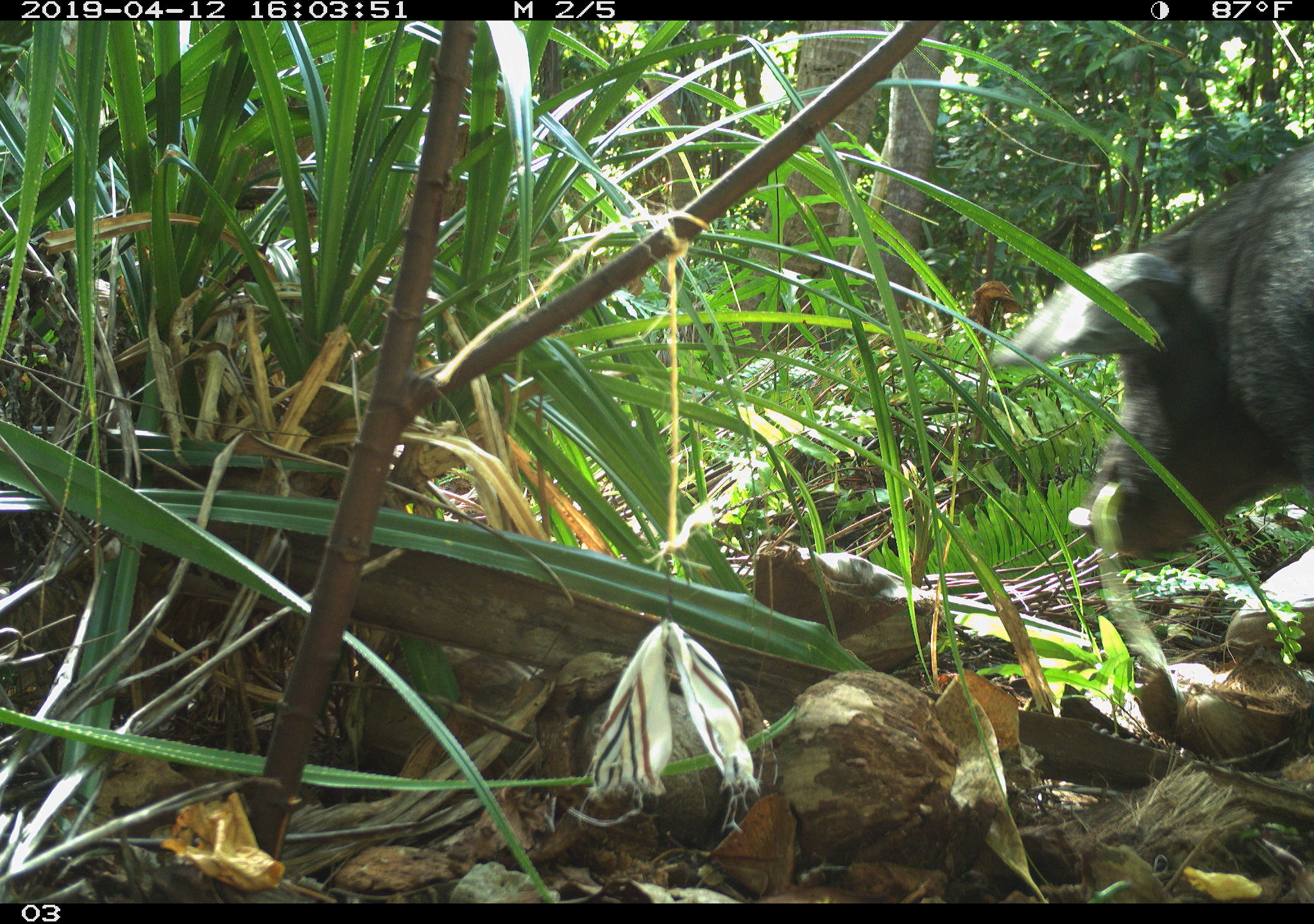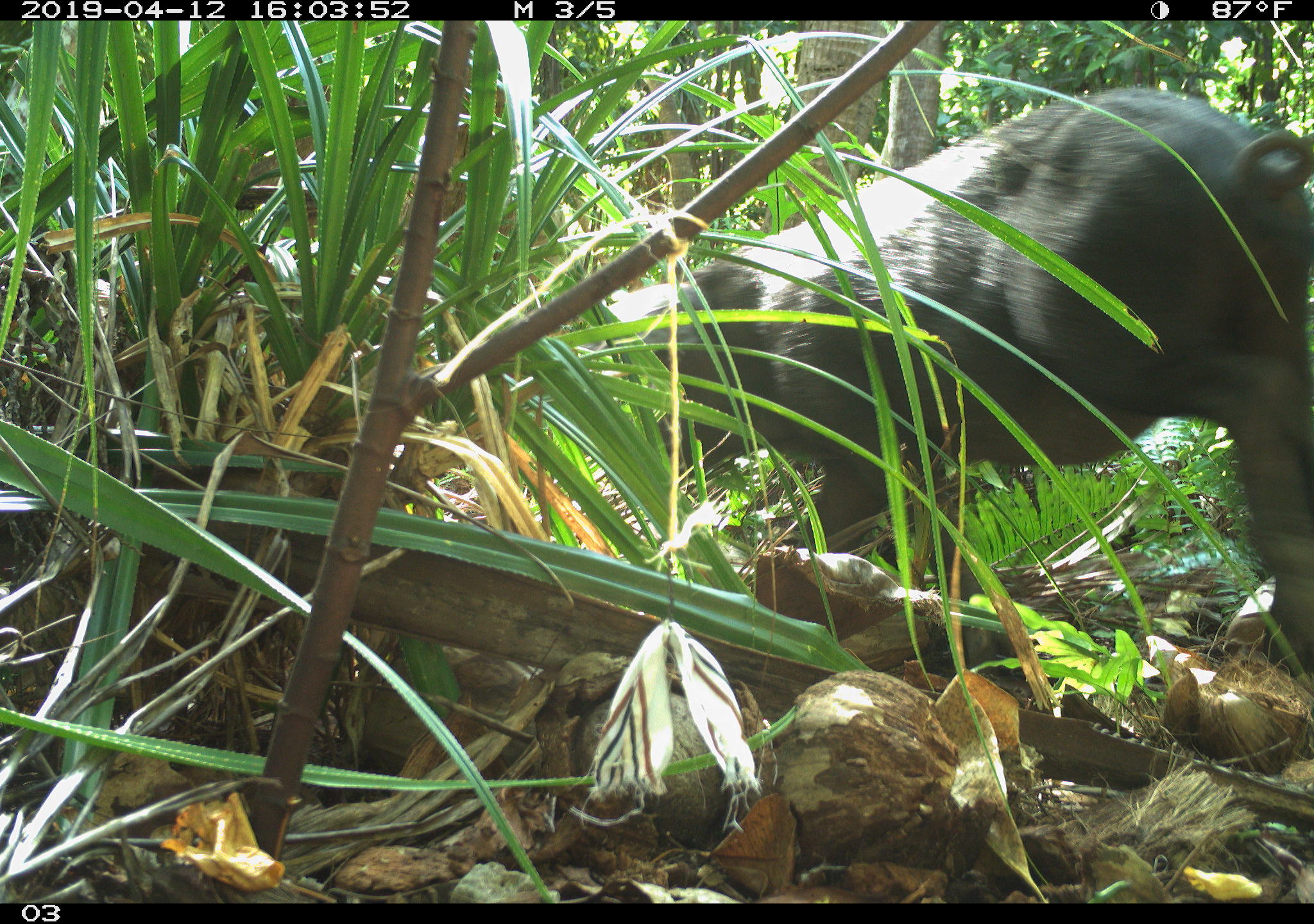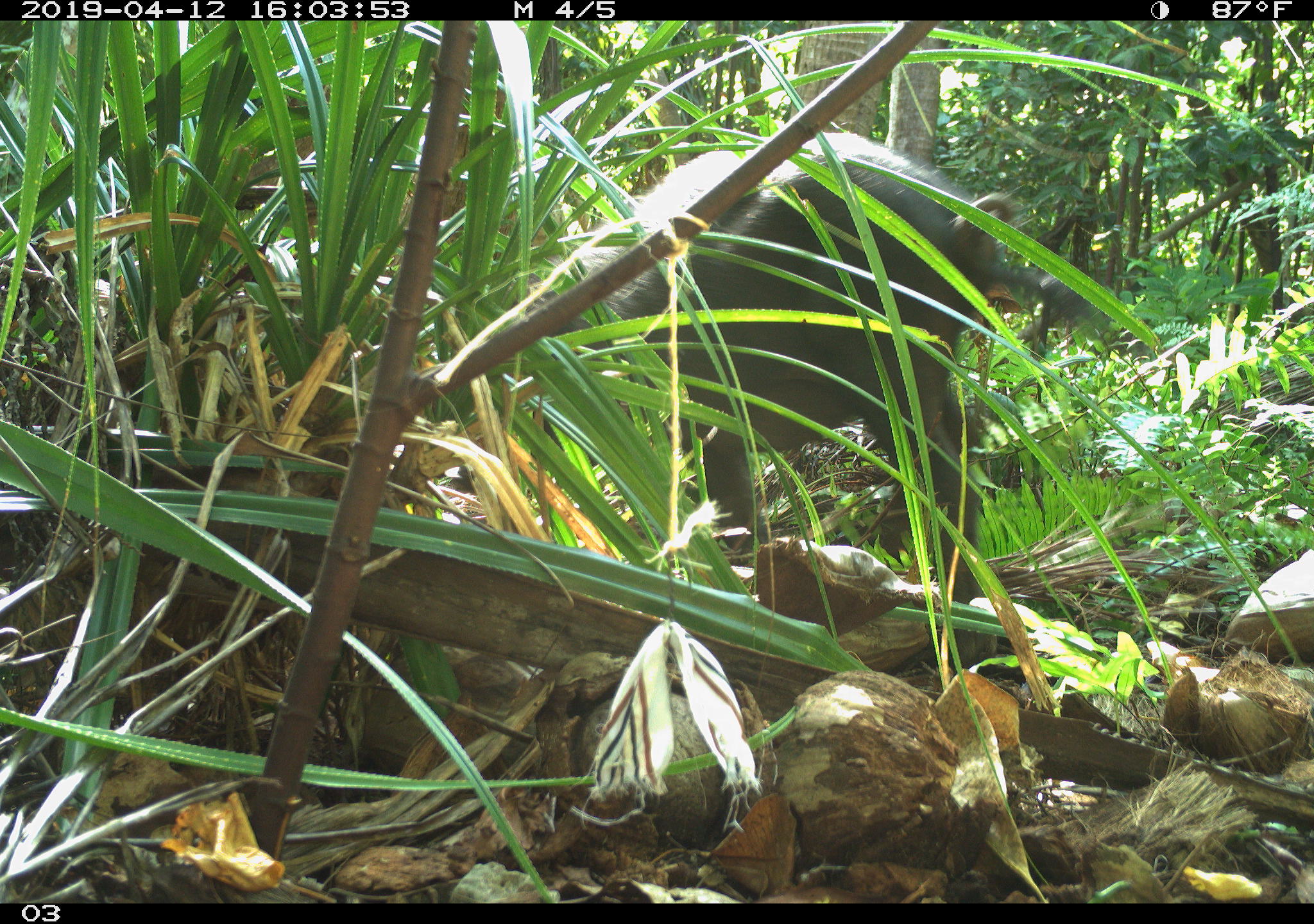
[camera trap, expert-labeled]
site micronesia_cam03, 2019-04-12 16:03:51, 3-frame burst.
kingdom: Animalia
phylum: Chordata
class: Mammalia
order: Artiodactyla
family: Suidae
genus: Sus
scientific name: Sus scrofa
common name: pig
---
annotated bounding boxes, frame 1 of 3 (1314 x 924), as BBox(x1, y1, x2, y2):
pig: BBox(982, 132, 1310, 698)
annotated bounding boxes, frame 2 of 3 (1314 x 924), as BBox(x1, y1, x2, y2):
pig: BBox(614, 89, 1314, 708)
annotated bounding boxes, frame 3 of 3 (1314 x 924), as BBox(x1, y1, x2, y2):
pig: BBox(406, 138, 1109, 599)